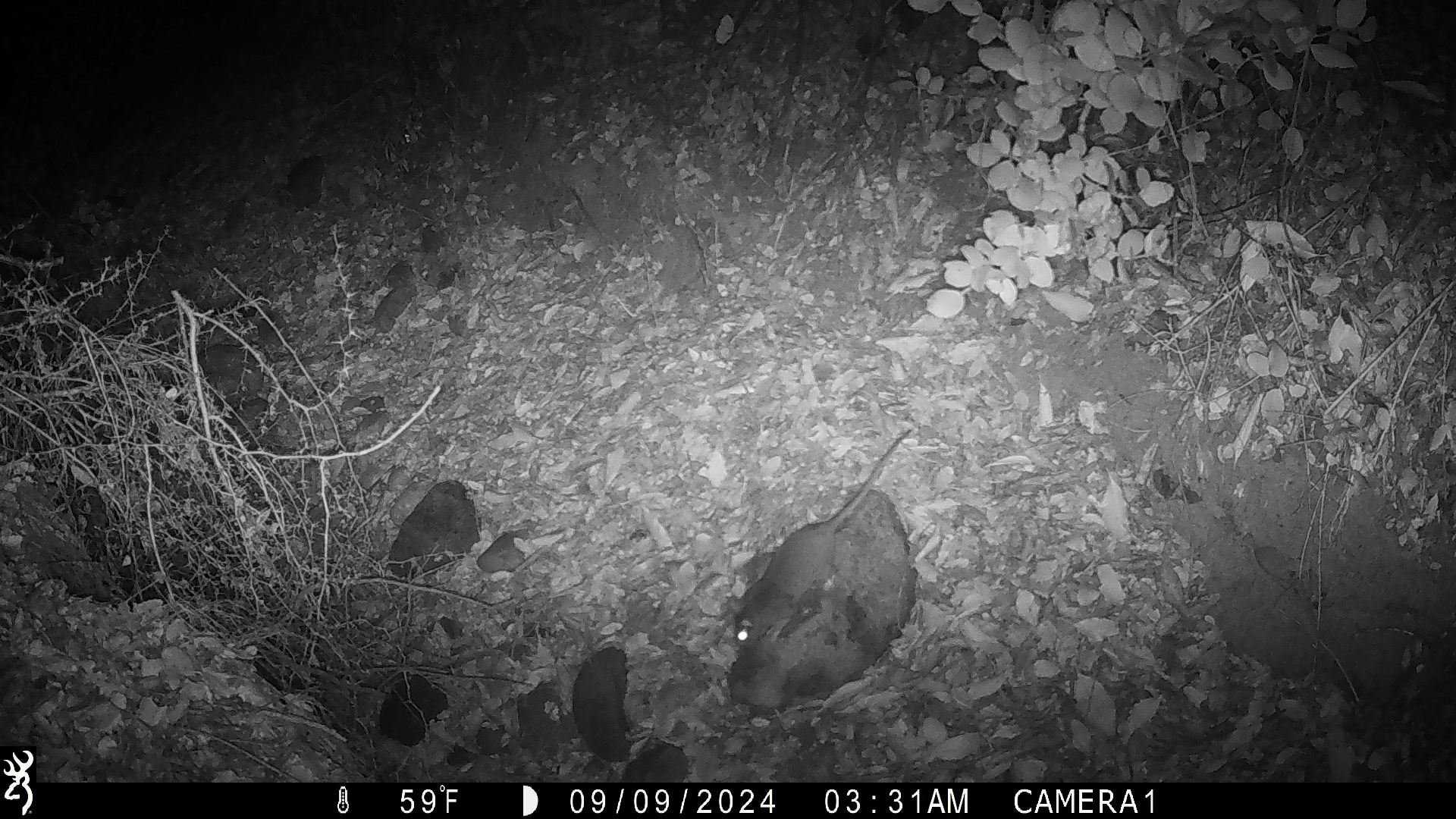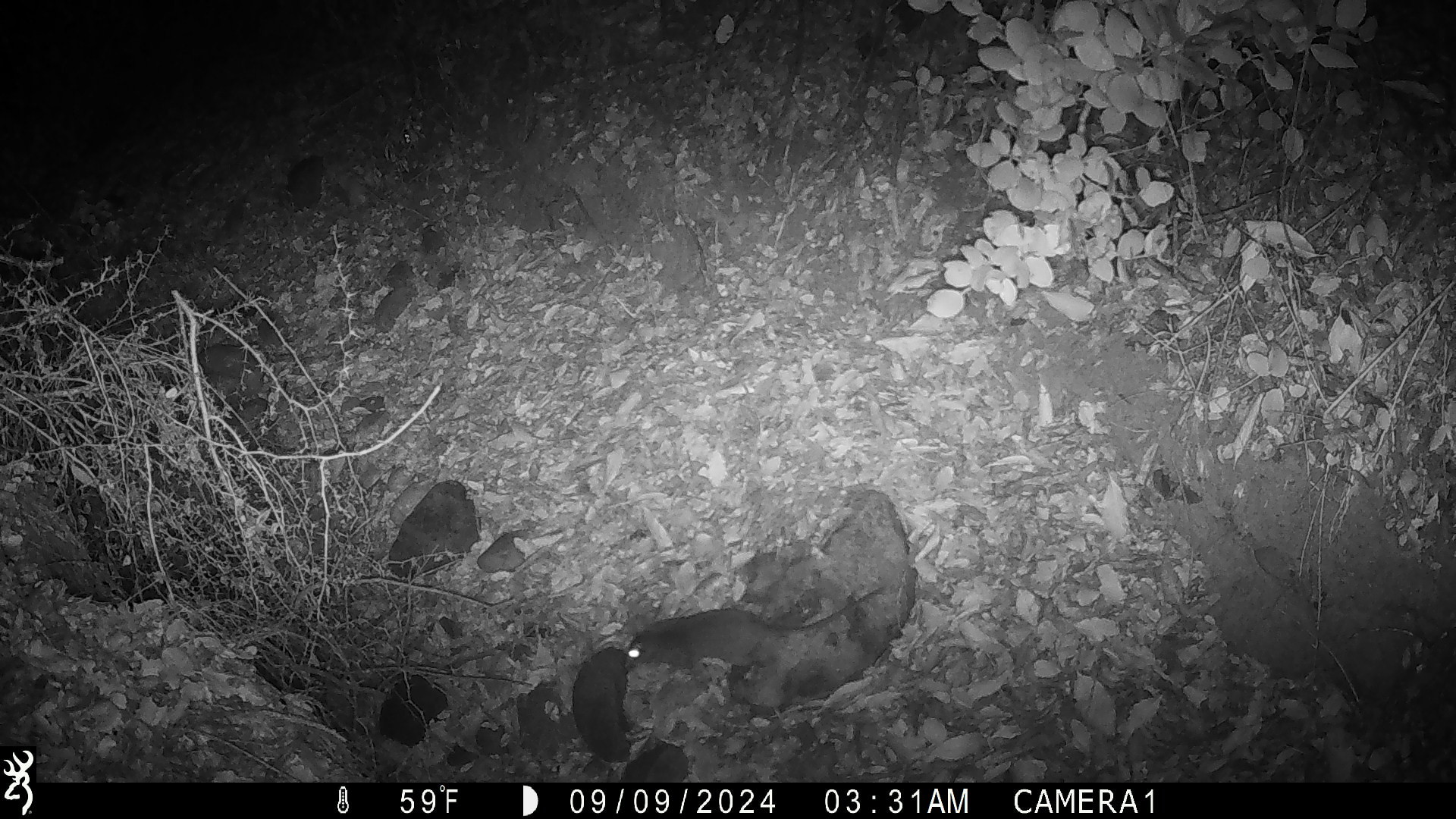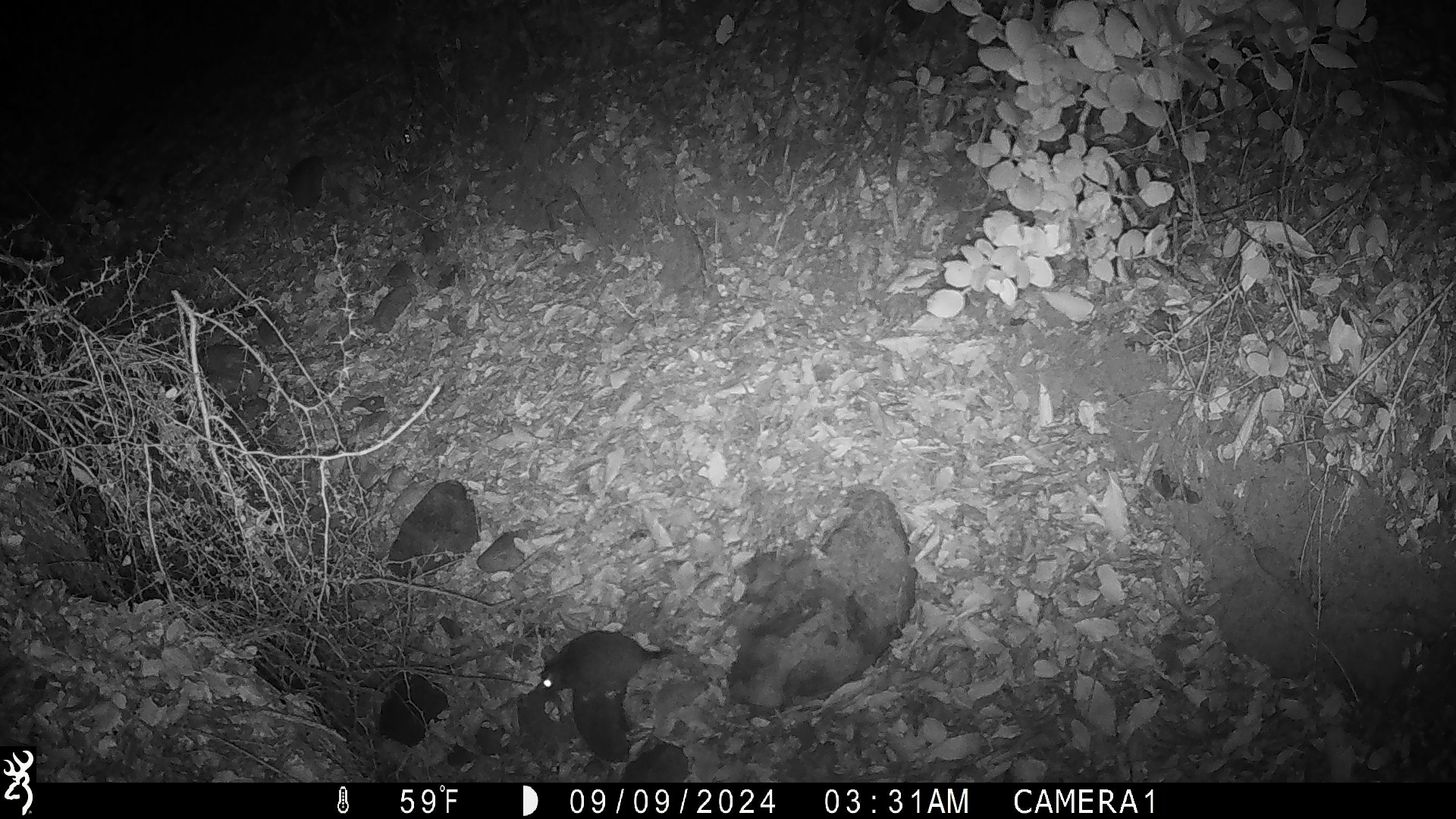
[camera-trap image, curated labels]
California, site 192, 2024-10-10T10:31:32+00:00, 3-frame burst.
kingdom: Animalia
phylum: Chordata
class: Mammalia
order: Rodentia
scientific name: Rodentia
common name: mouse or rat